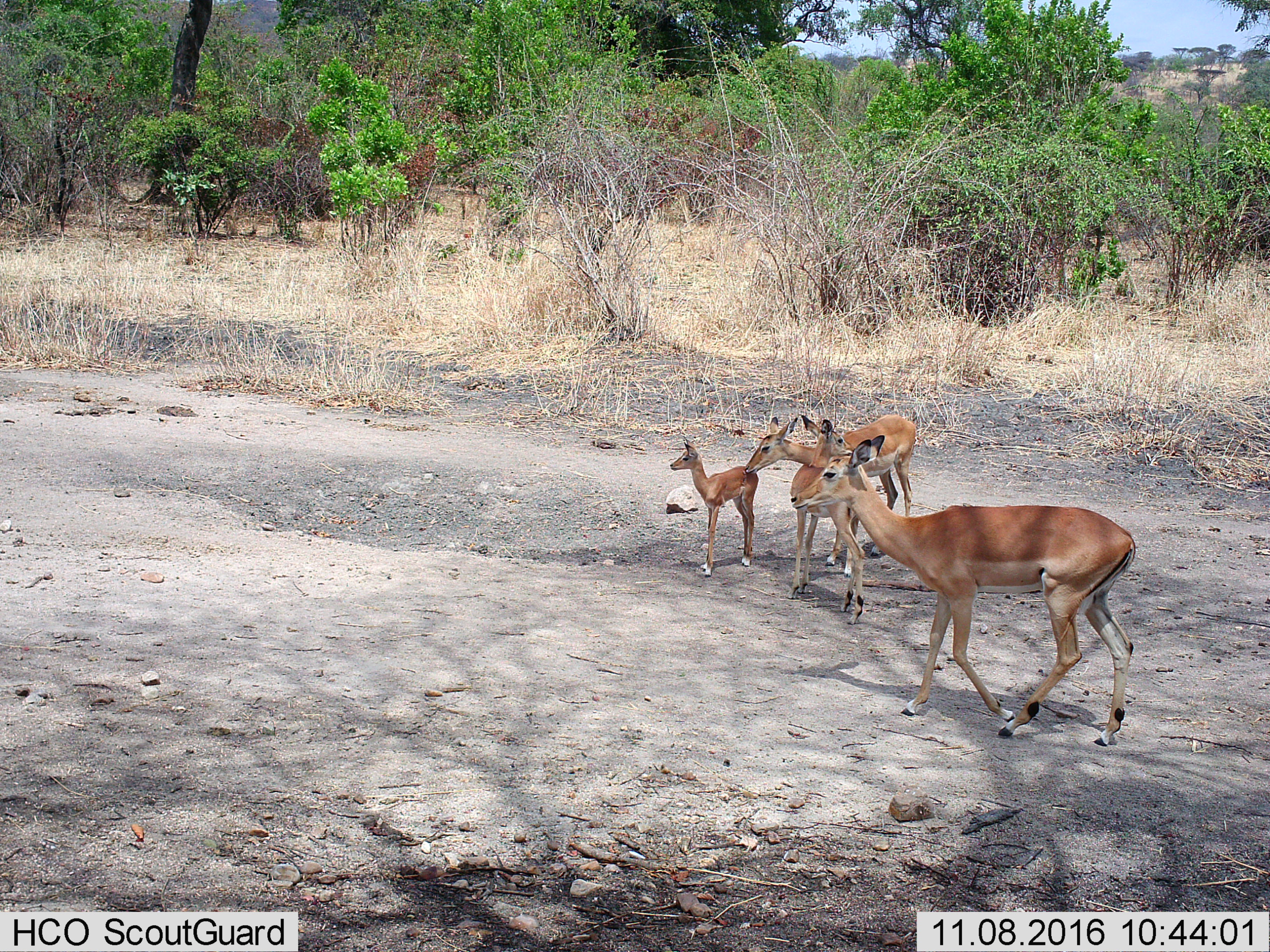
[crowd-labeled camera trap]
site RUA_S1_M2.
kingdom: Animalia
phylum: Chordata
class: Mammalia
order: Artiodactyla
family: Bovidae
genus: Aepyceros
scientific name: Aepyceros melampus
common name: impala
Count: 4.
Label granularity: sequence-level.